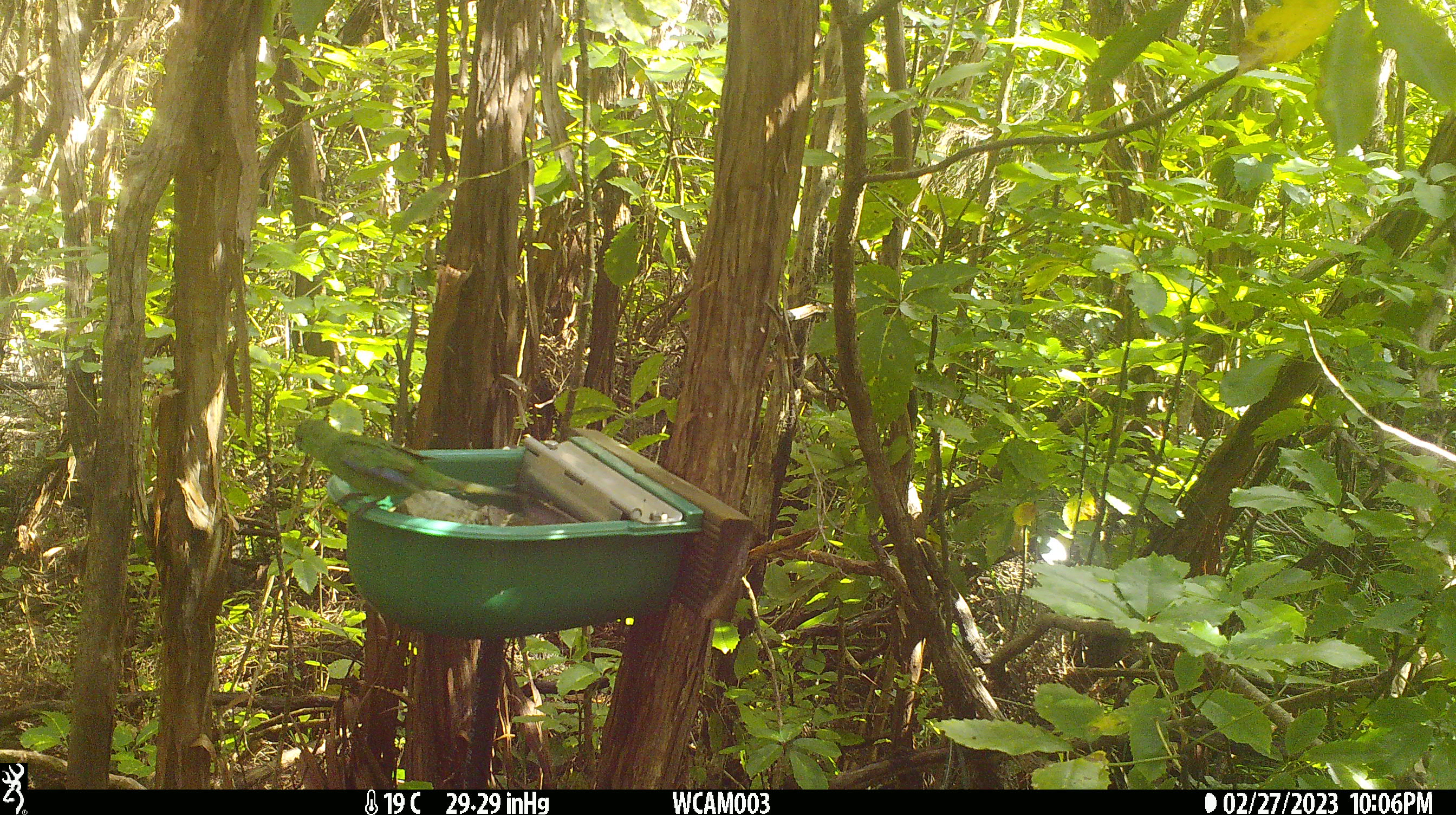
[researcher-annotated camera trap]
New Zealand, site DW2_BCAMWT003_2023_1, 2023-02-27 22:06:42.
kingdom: Animalia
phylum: Chordata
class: Aves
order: Psittaciformes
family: Psittaculidae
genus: Cyanoramphus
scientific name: Cyanoramphus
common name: parakeet